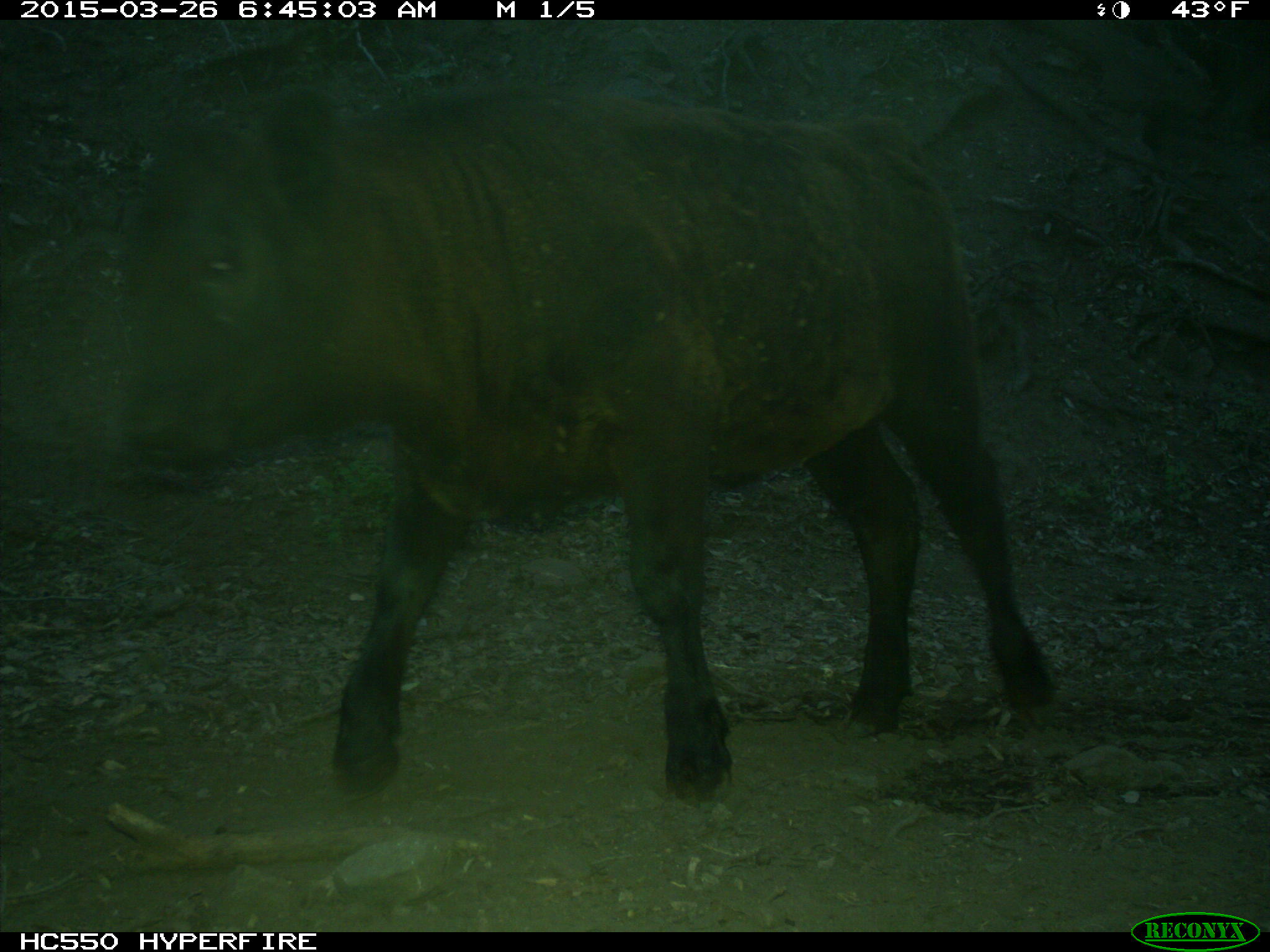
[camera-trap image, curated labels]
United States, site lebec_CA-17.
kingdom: Animalia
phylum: Chordata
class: Mammalia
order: Artiodactyla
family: Bovidae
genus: Bos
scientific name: Bos taurus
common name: domestic cow